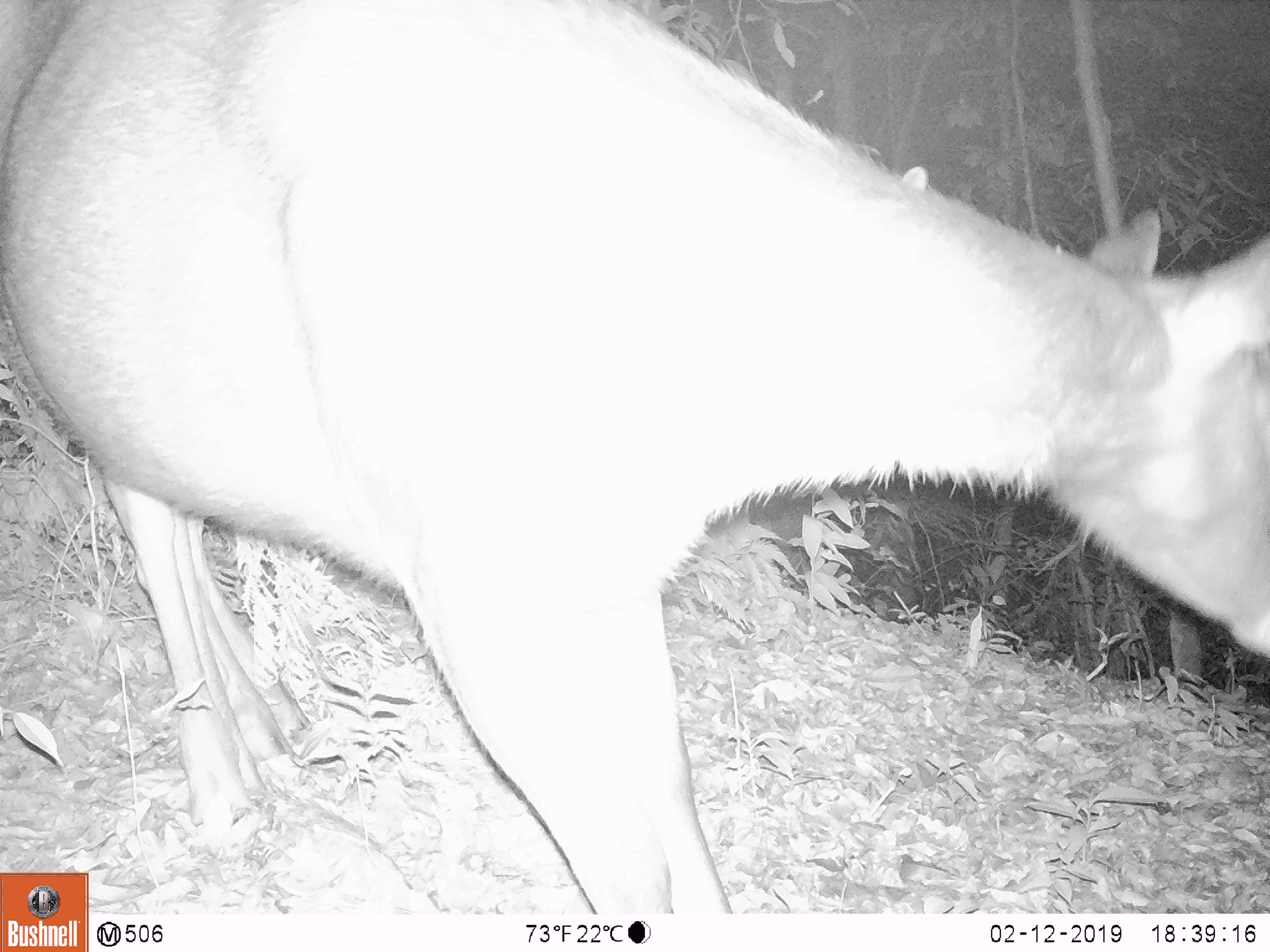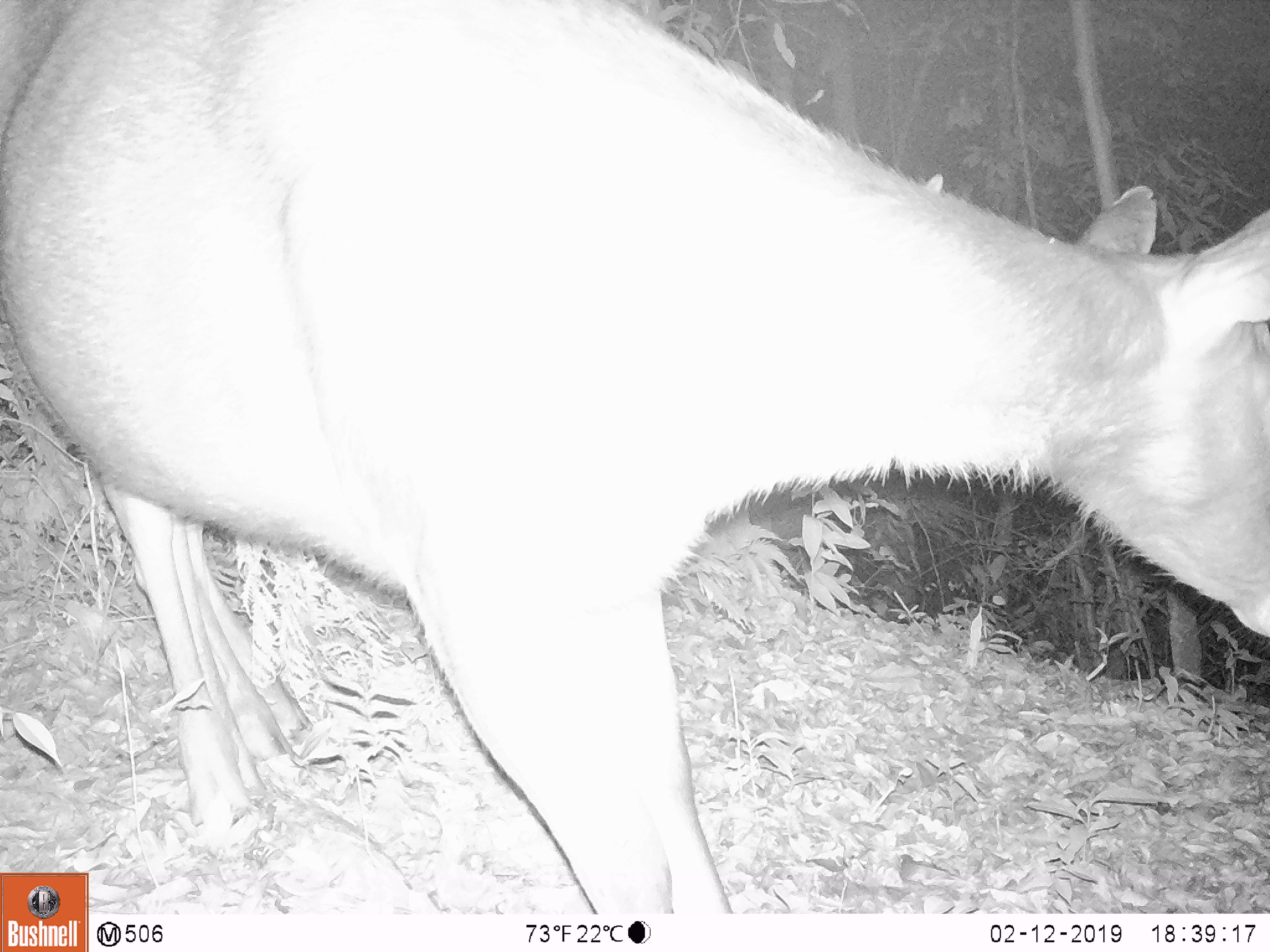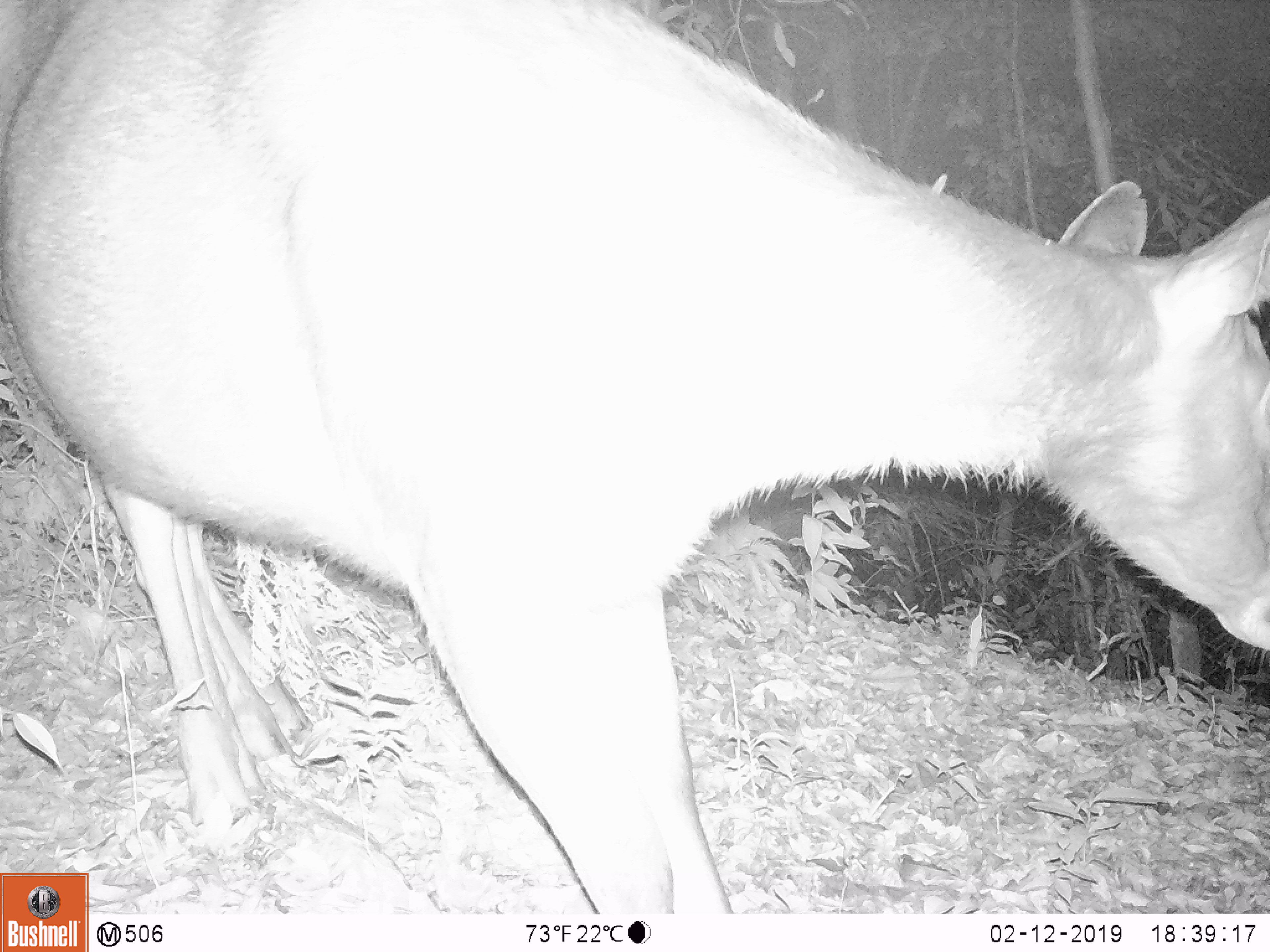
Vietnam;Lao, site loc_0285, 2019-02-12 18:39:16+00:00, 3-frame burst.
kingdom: Animalia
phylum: Chordata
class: Mammalia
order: Artiodactyla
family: Cervidae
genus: Rusa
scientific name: Rusa unicolor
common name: sambar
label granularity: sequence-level